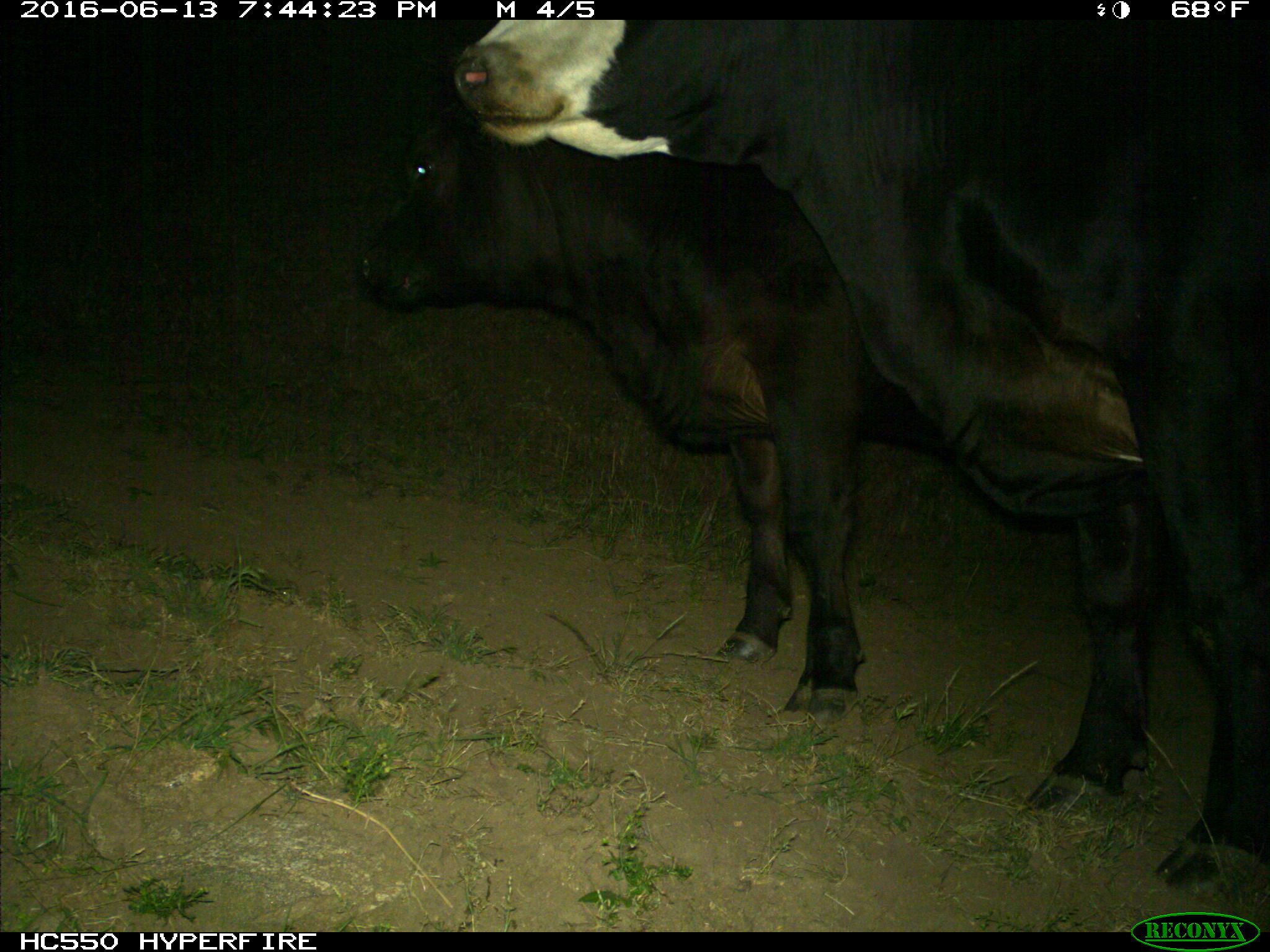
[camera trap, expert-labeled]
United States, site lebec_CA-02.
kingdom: Animalia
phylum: Chordata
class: Mammalia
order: Artiodactyla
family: Bovidae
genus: Bos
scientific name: Bos taurus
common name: domestic cow